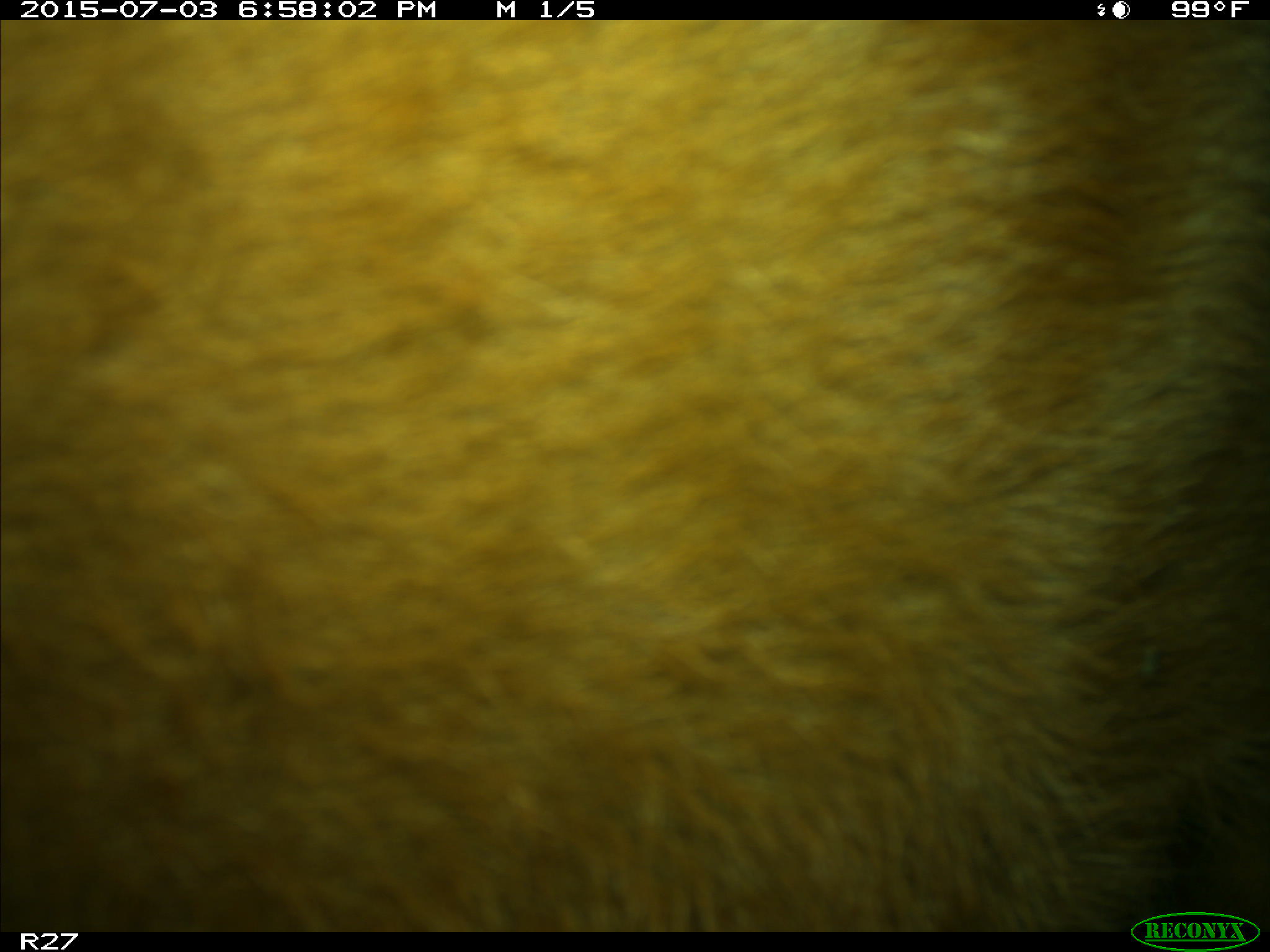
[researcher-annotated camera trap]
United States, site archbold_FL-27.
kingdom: Animalia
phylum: Chordata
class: Mammalia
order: Artiodactyla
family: Bovidae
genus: Bos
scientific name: Bos taurus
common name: domestic cow